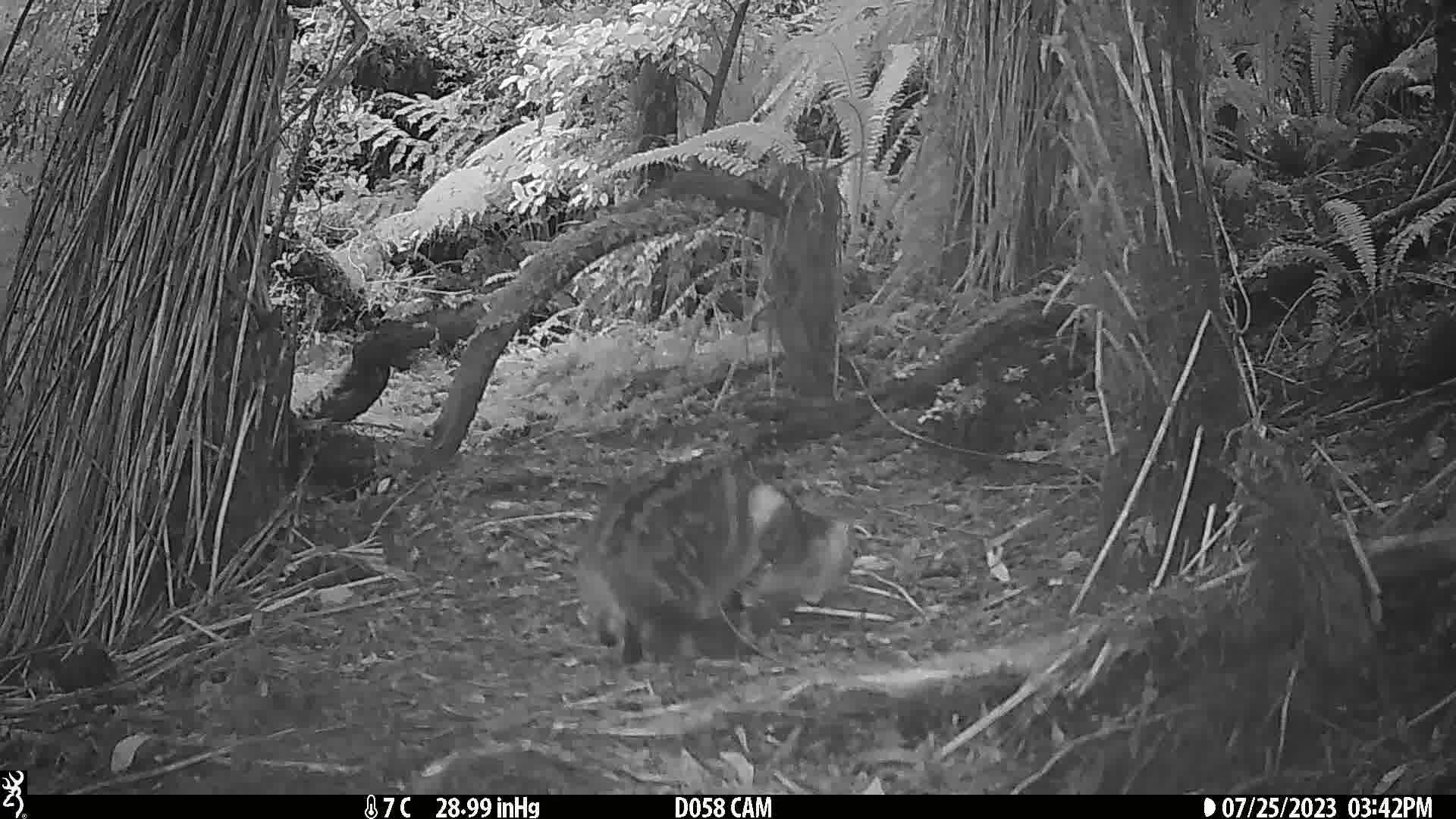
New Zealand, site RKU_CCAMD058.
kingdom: Animalia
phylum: Chordata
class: Mammalia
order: Carnivora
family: Felidae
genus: Felis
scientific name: Felis catus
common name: domestic cat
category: cat